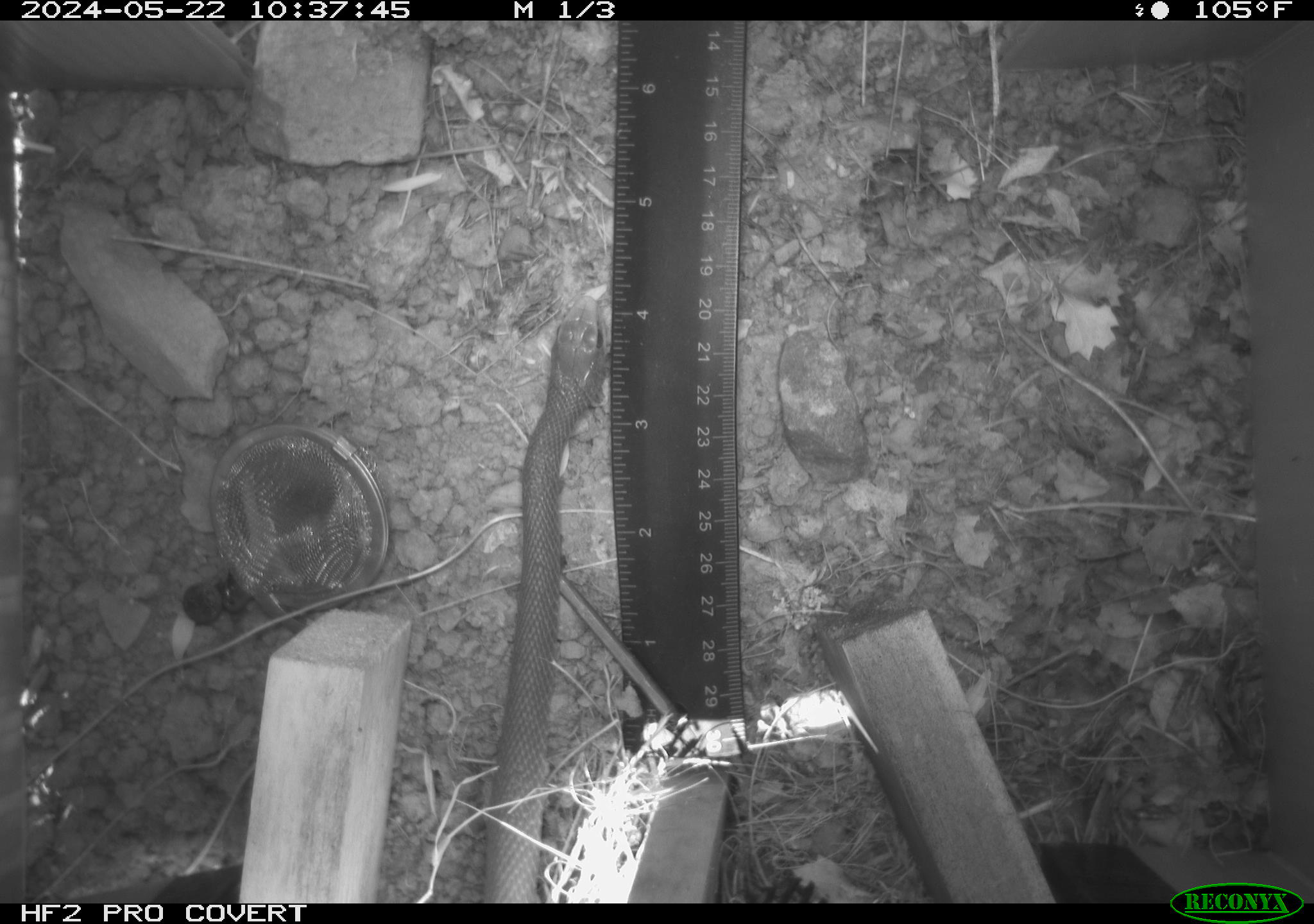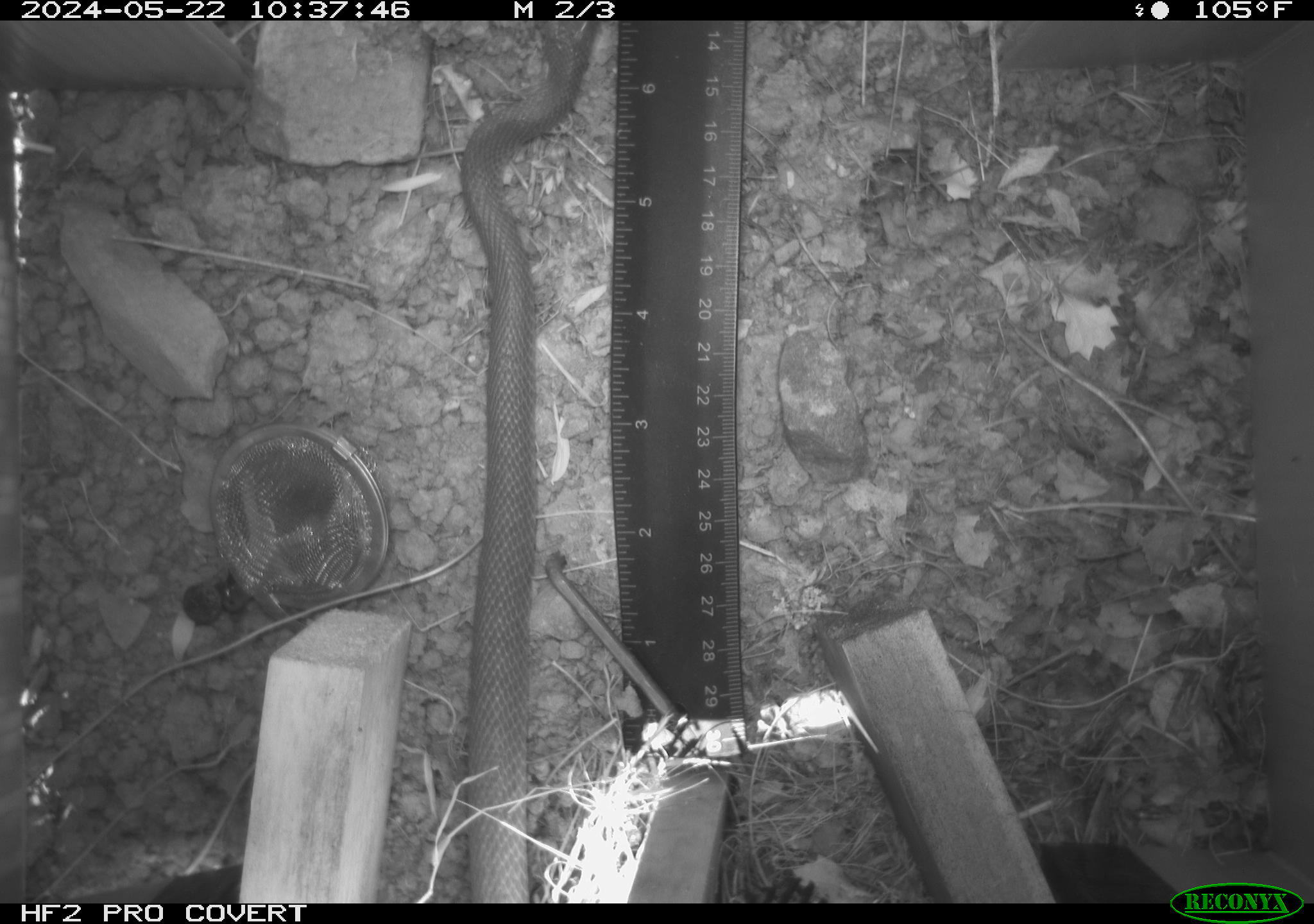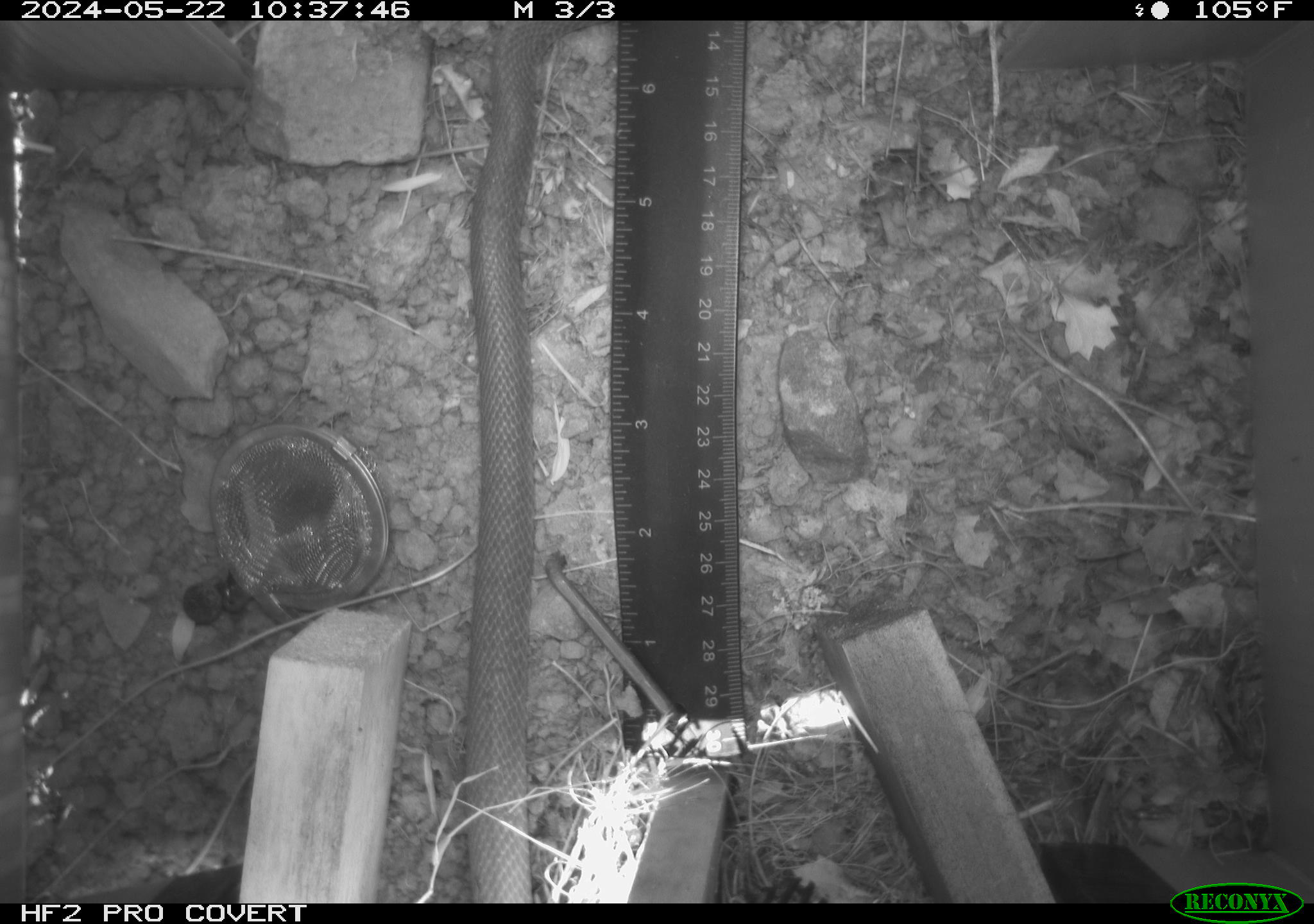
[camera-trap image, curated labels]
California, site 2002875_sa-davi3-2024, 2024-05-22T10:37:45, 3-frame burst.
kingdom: Animalia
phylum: Chordata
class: Reptilia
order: Squamata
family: Colubridae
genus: Coluber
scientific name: Coluber constrictor mormon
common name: western yellow-bellied racer